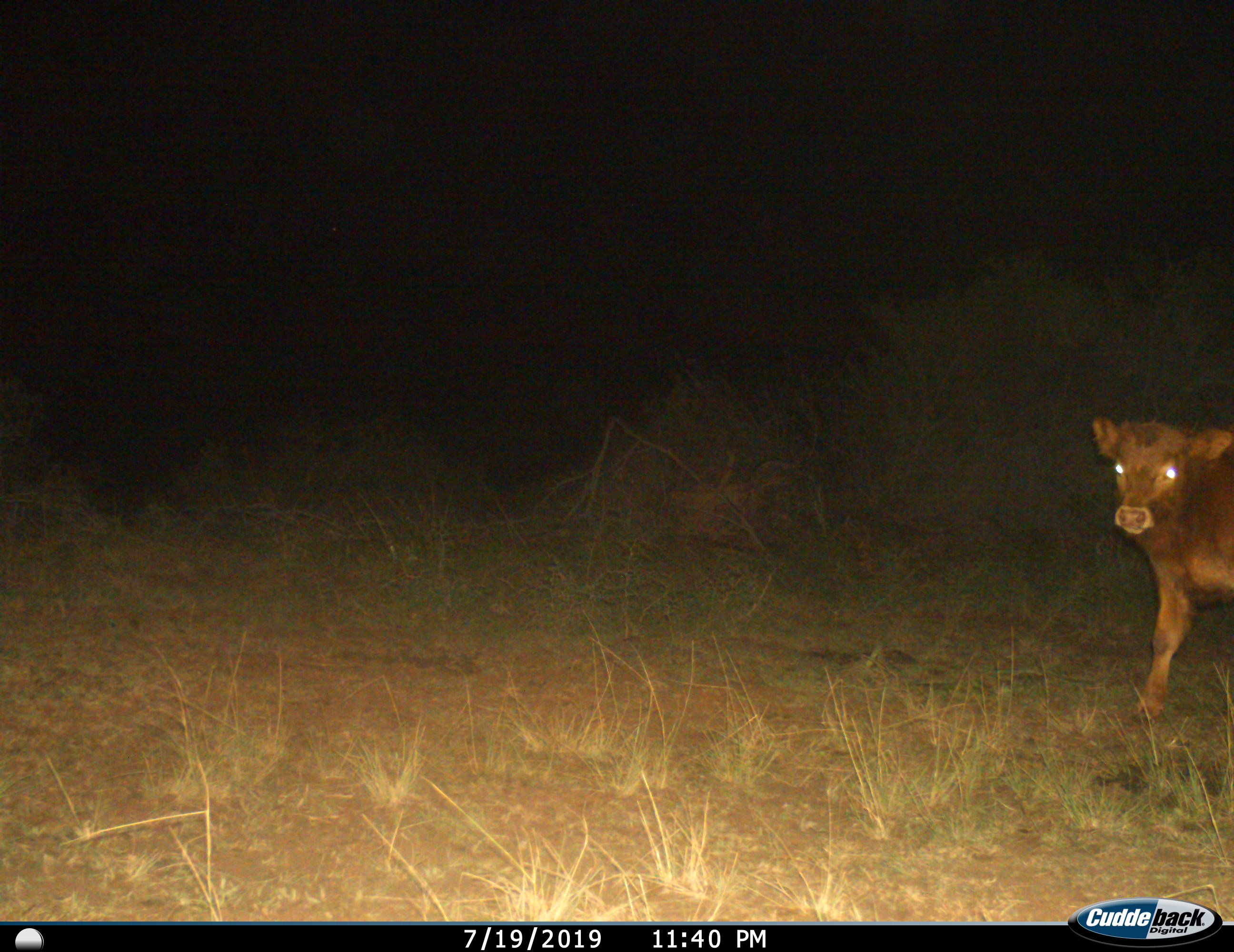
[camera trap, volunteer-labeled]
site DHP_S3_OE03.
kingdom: Animalia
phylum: Chordata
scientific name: Vertebrata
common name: domestic animal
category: domesticanimal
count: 1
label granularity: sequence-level